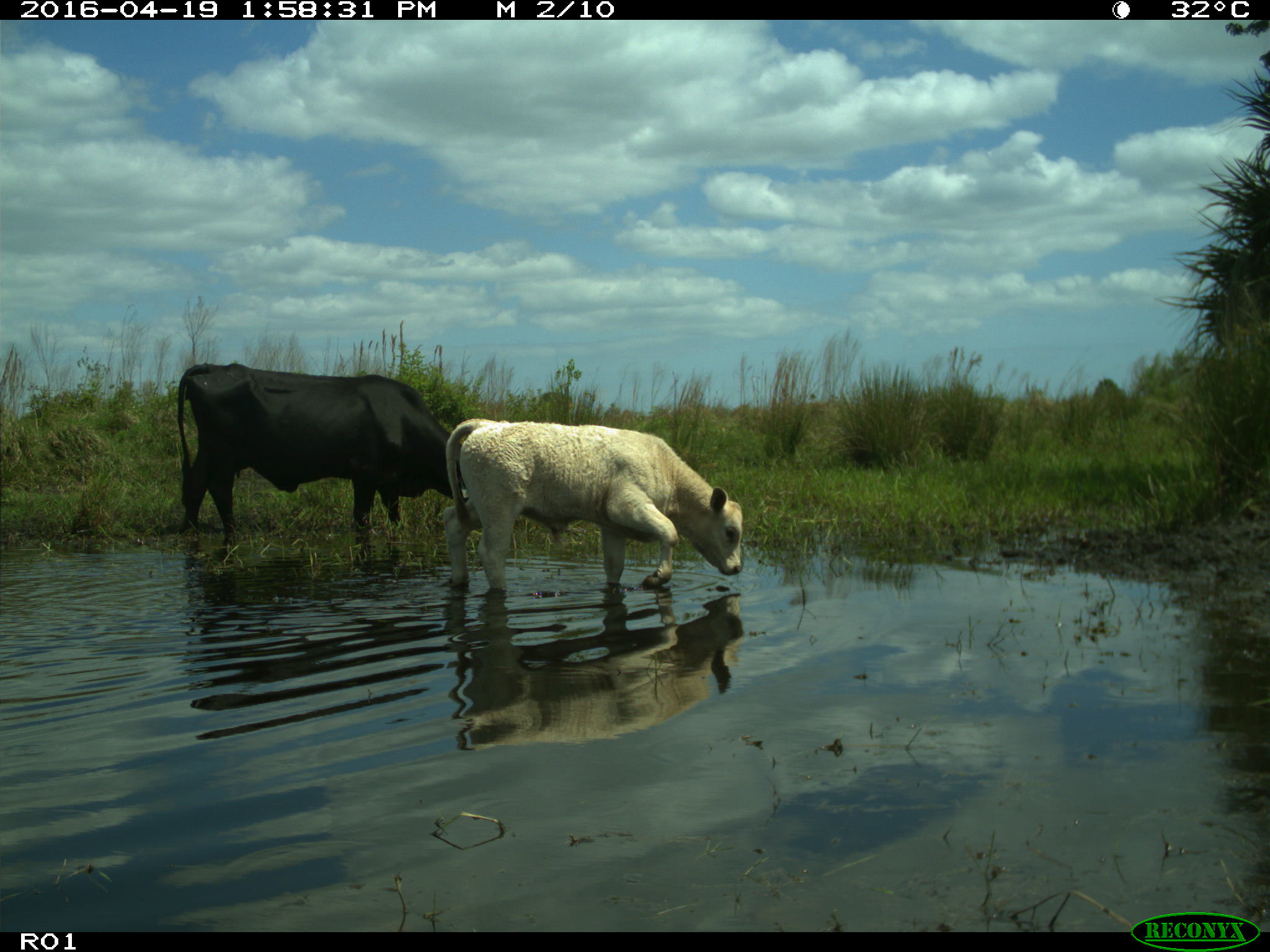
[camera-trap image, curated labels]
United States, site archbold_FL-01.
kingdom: Animalia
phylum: Chordata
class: Mammalia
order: Artiodactyla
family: Bovidae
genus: Bos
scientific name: Bos taurus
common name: domestic cow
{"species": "Bos taurus (domestic cow)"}